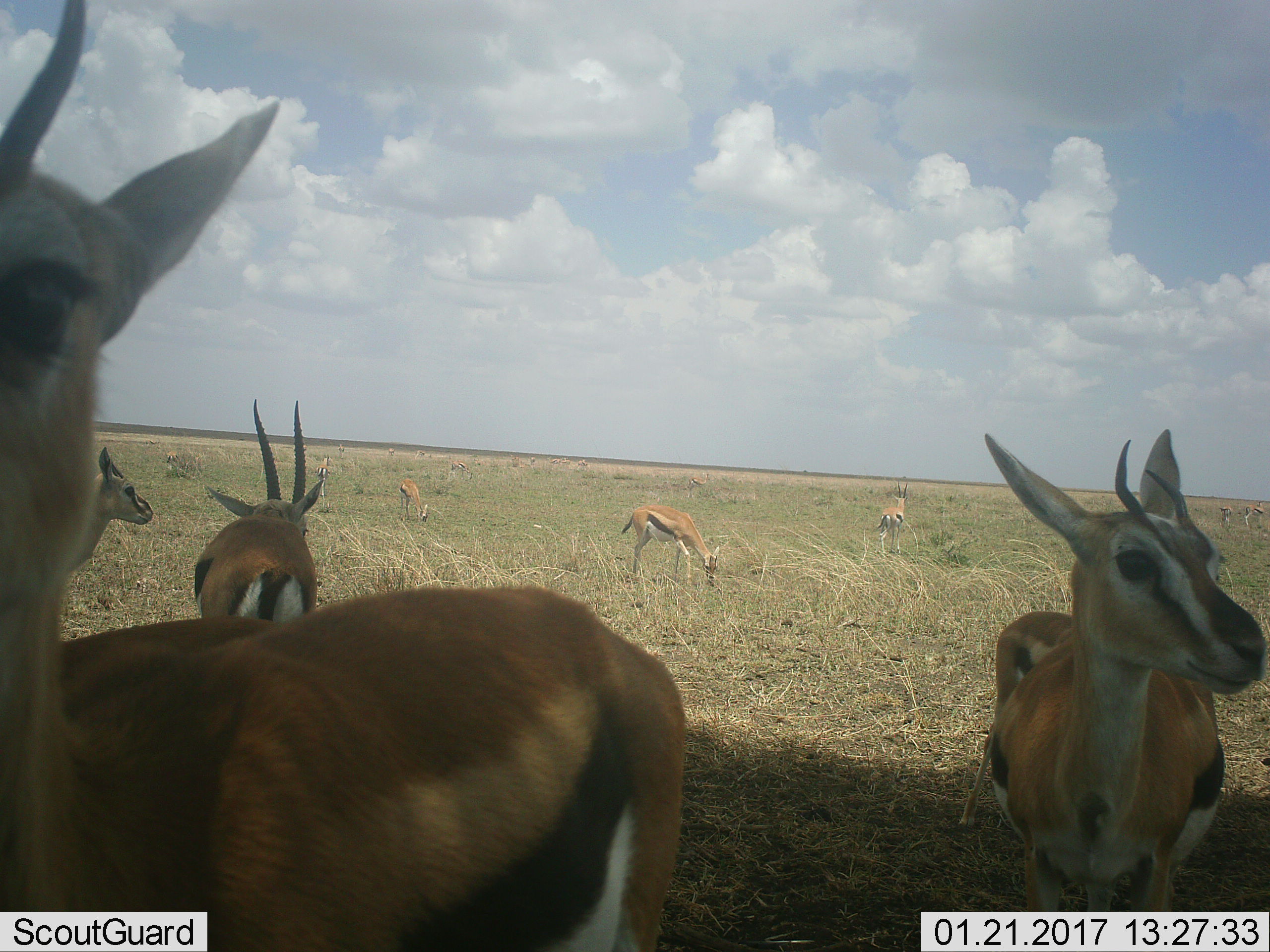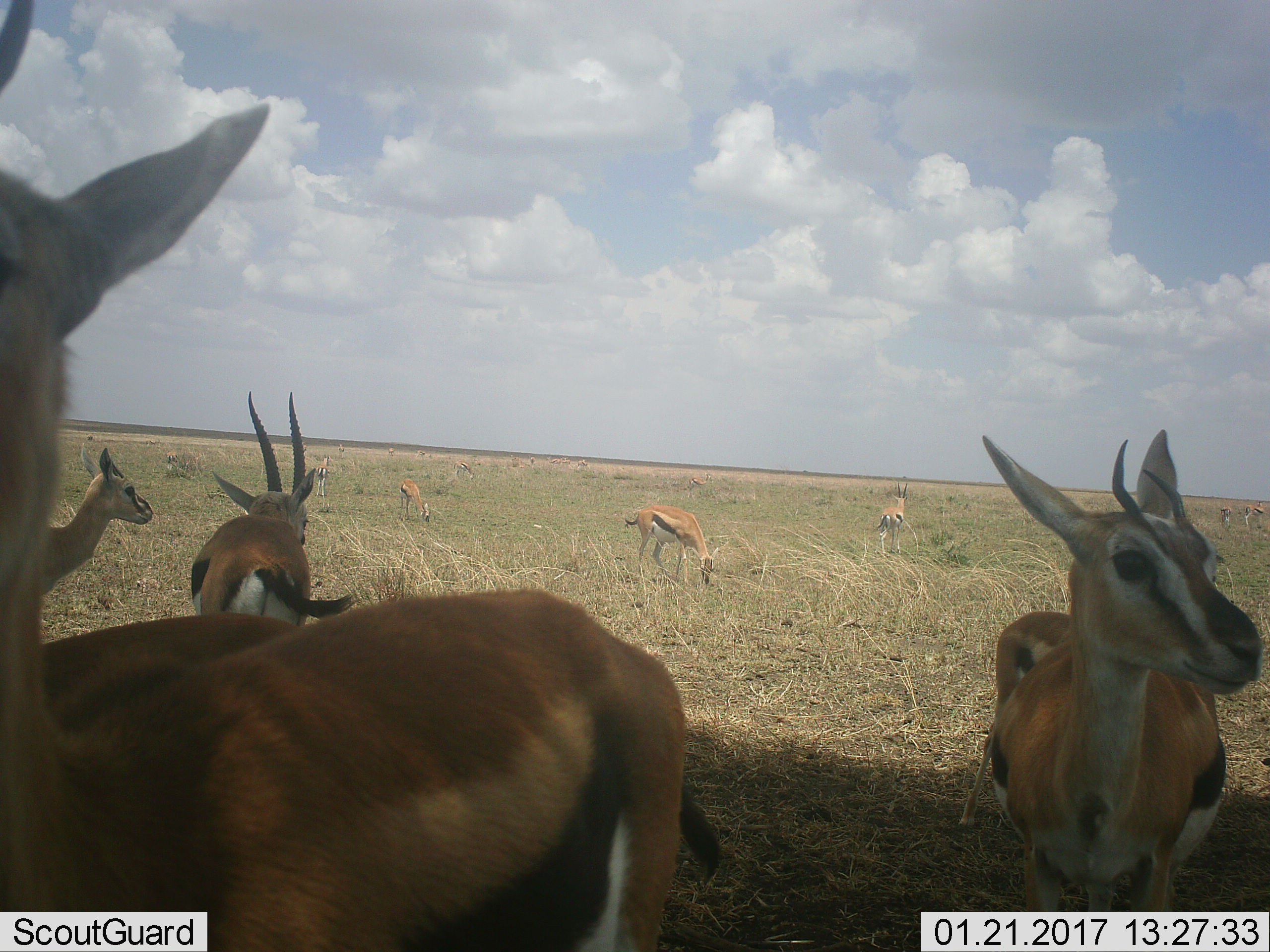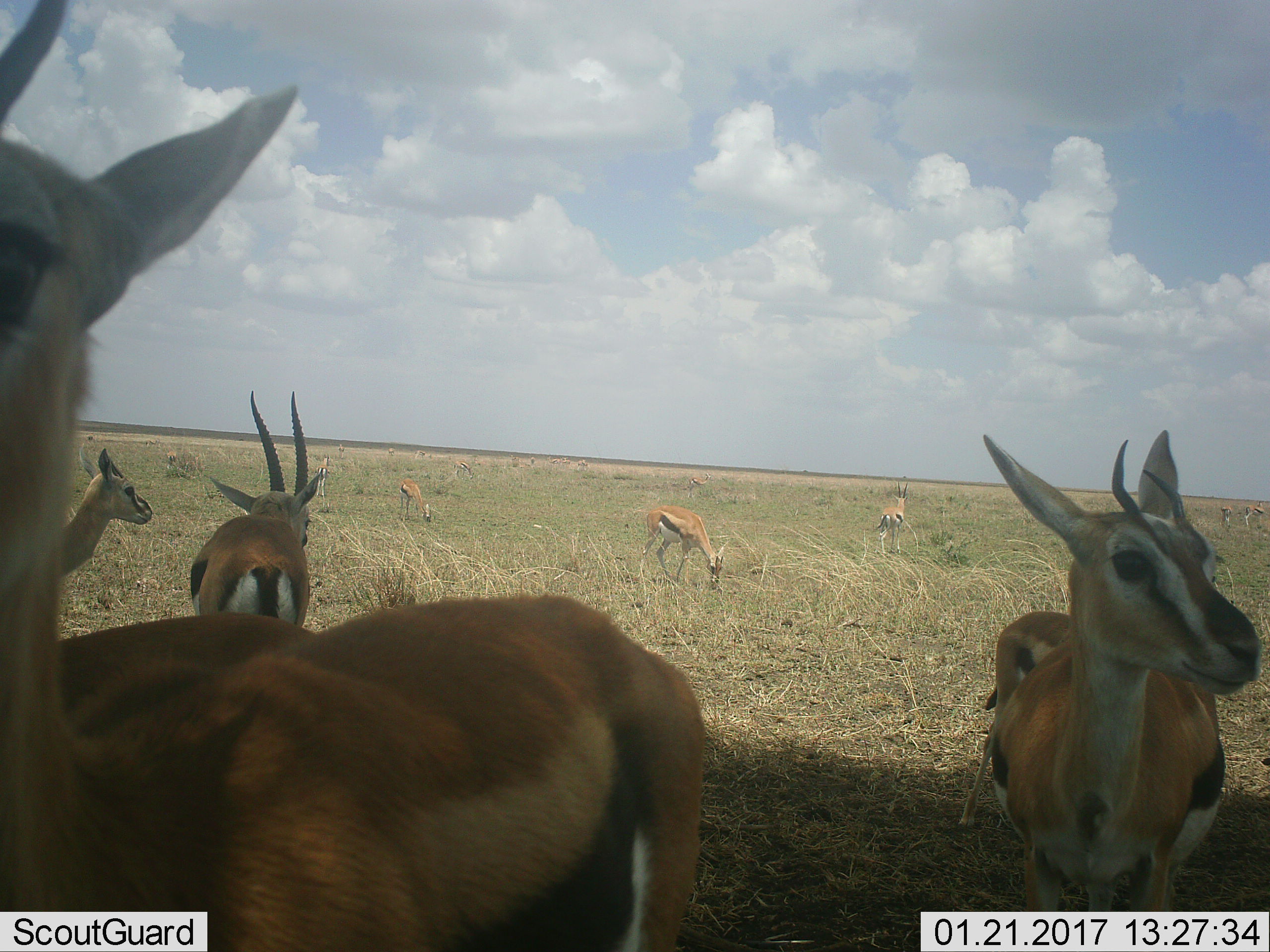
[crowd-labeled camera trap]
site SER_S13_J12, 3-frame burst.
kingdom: Animalia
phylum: Chordata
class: Mammalia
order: Artiodactyla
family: Bovidae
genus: Eudorcas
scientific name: Eudorcas thomsonii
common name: thomson's gazelle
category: gazellethomsons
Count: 11-50.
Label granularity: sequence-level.